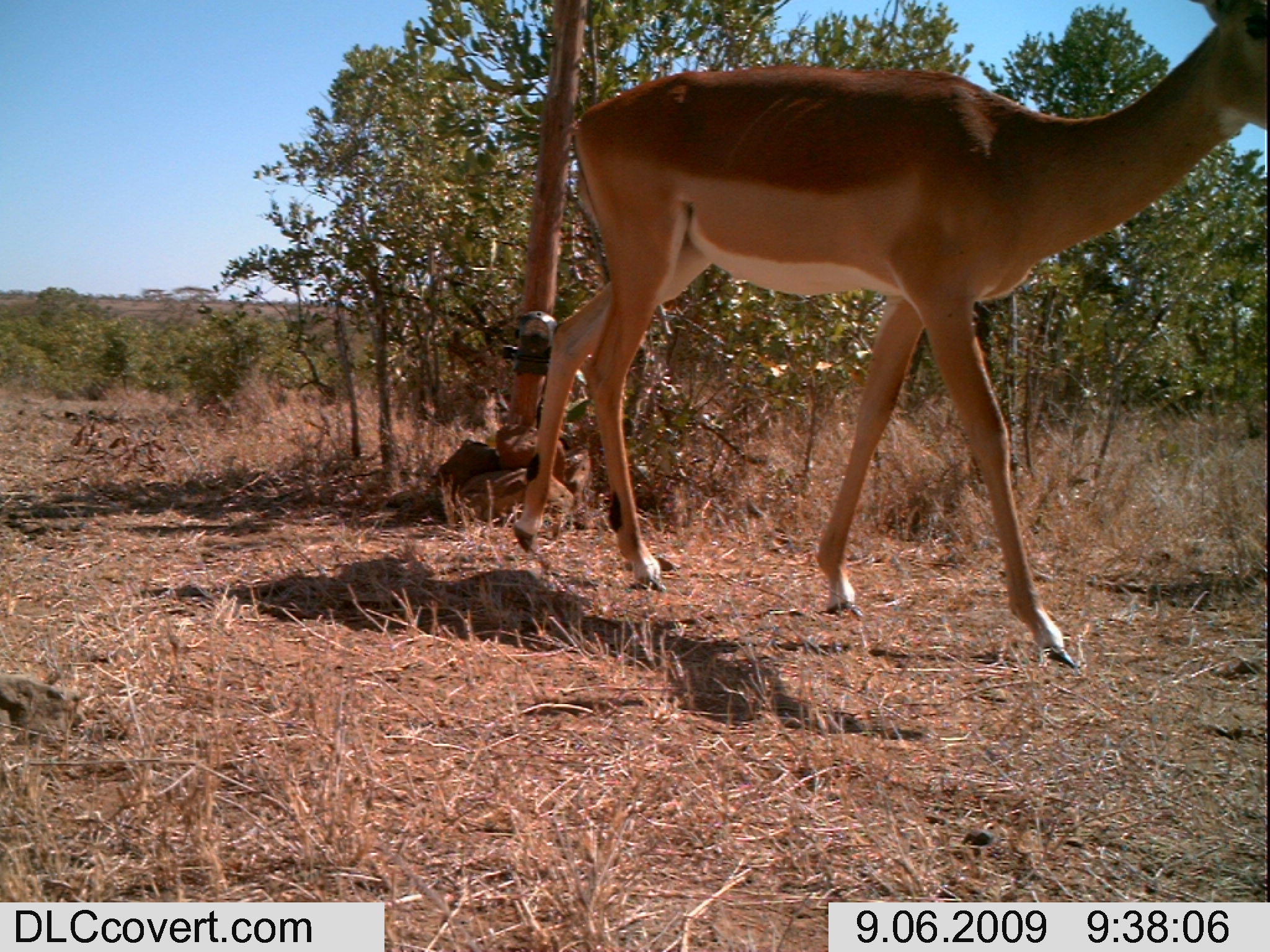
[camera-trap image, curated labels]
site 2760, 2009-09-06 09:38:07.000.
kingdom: Animalia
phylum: Chordata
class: Mammalia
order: Artiodactyla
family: Bovidae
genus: Aepyceros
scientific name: Aepyceros melampus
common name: impala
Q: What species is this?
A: Aepyceros melampus (impala).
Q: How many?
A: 1.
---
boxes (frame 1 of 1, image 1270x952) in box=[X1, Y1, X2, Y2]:
aepyceros melampus: box=[510, 0, 1270, 670]